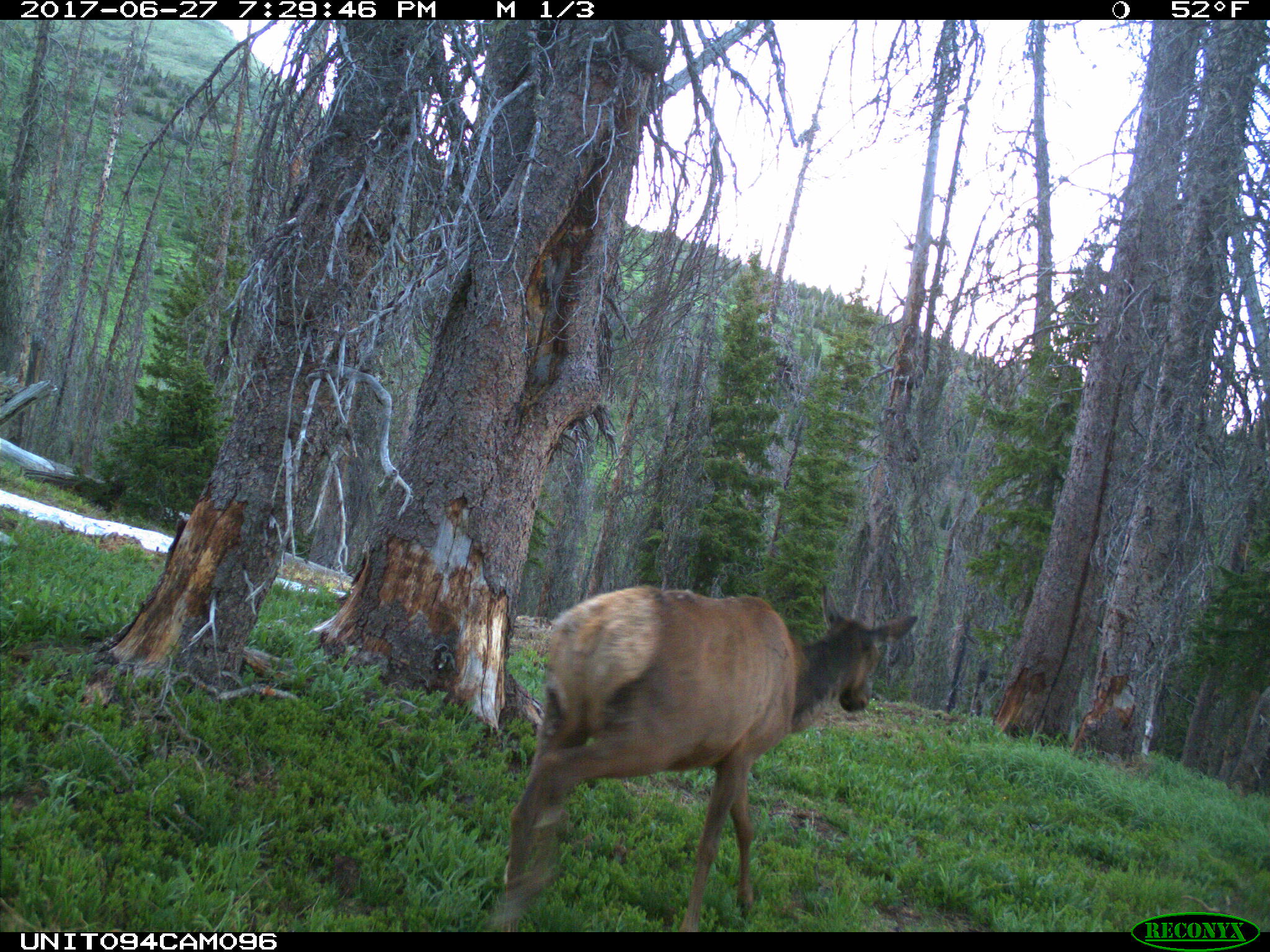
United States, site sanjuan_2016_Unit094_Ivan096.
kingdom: Animalia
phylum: Chordata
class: Mammalia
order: Artiodactyla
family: Cervidae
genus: Cervus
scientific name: Cervus elaphus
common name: red deer